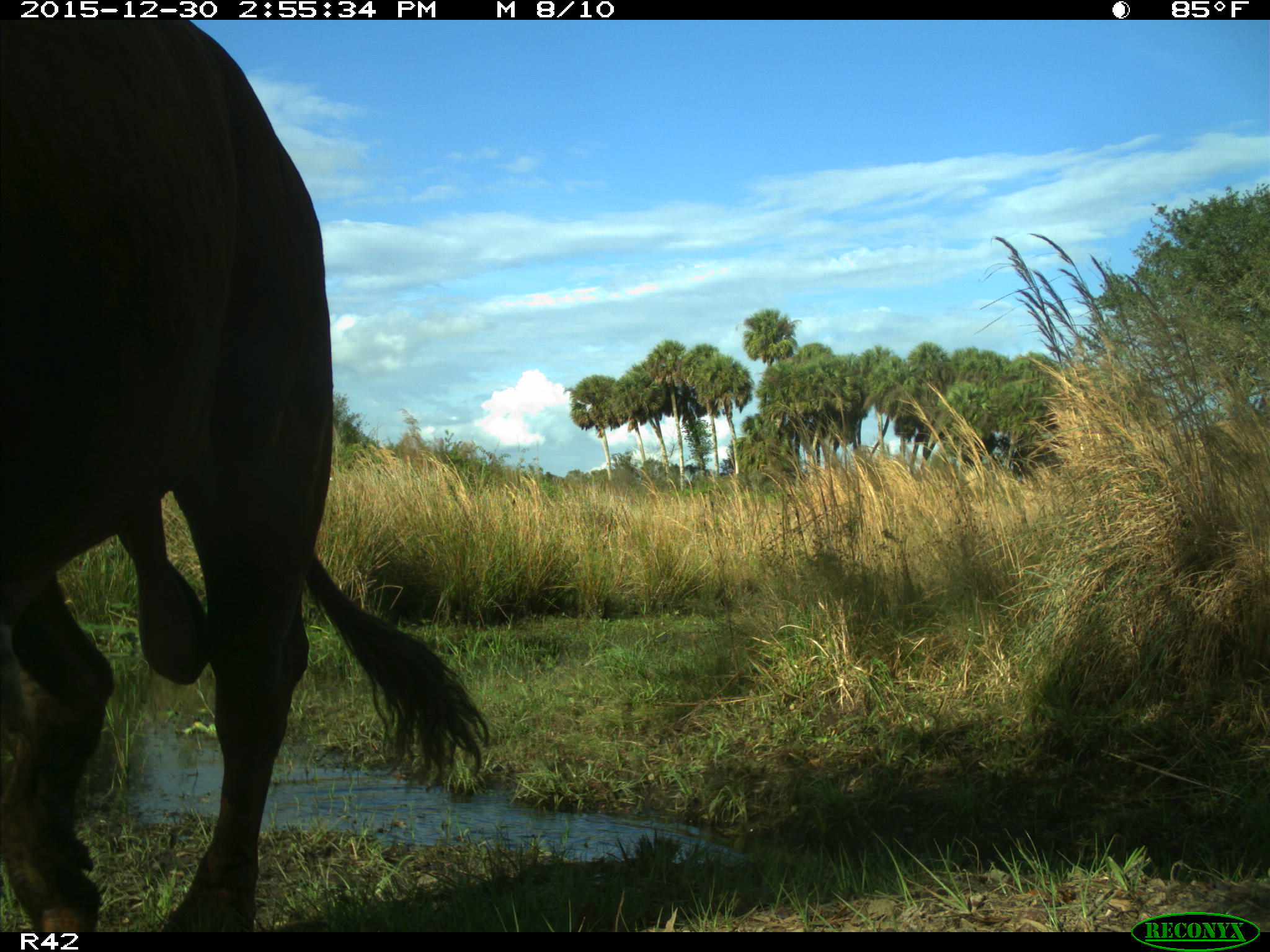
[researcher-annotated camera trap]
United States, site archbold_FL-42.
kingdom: Animalia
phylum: Chordata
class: Mammalia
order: Artiodactyla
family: Bovidae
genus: Bos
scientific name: Bos taurus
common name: domestic cow